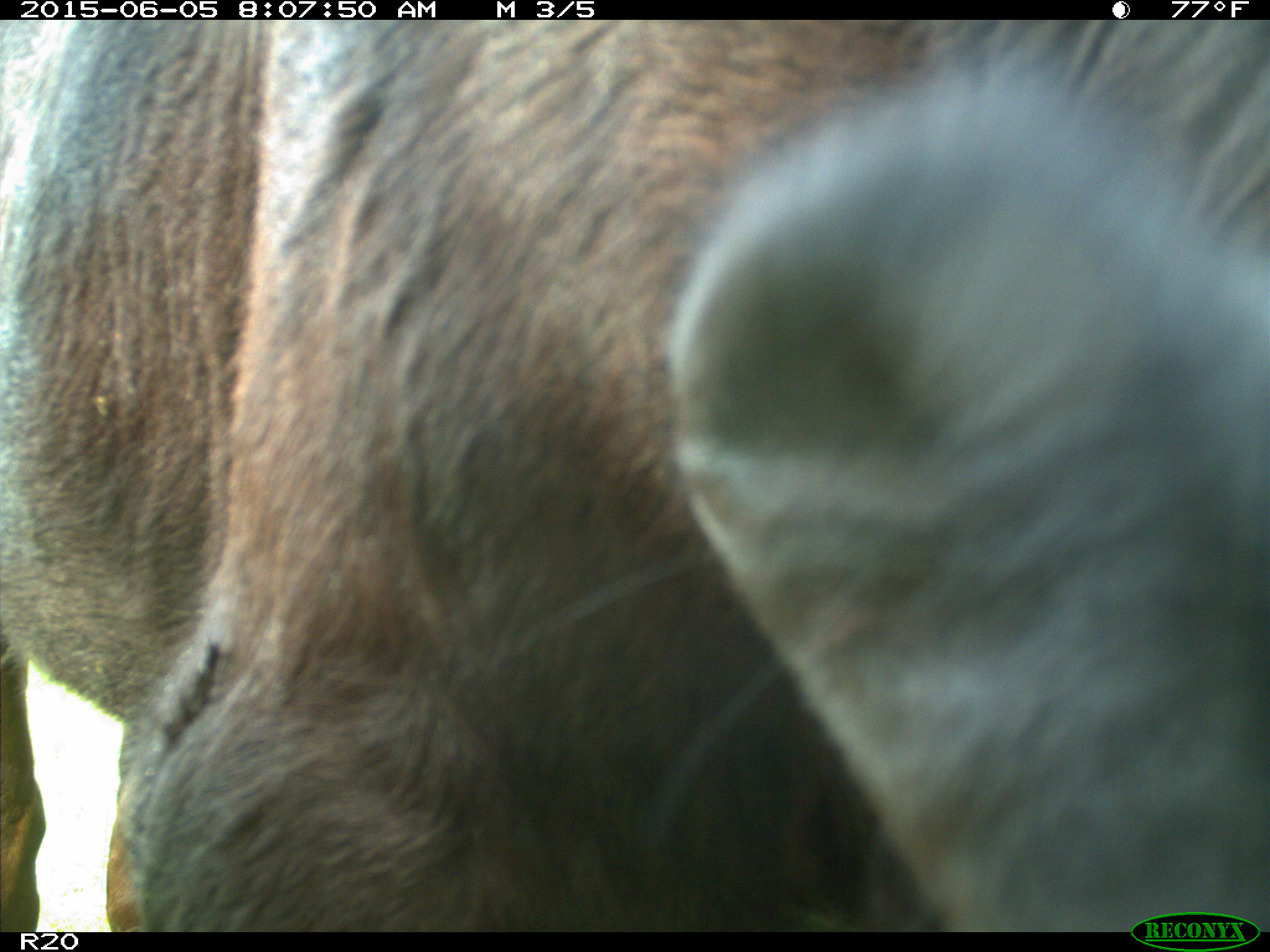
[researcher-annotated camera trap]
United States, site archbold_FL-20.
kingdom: Animalia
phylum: Chordata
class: Mammalia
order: Artiodactyla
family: Bovidae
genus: Bos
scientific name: Bos taurus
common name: domestic cow